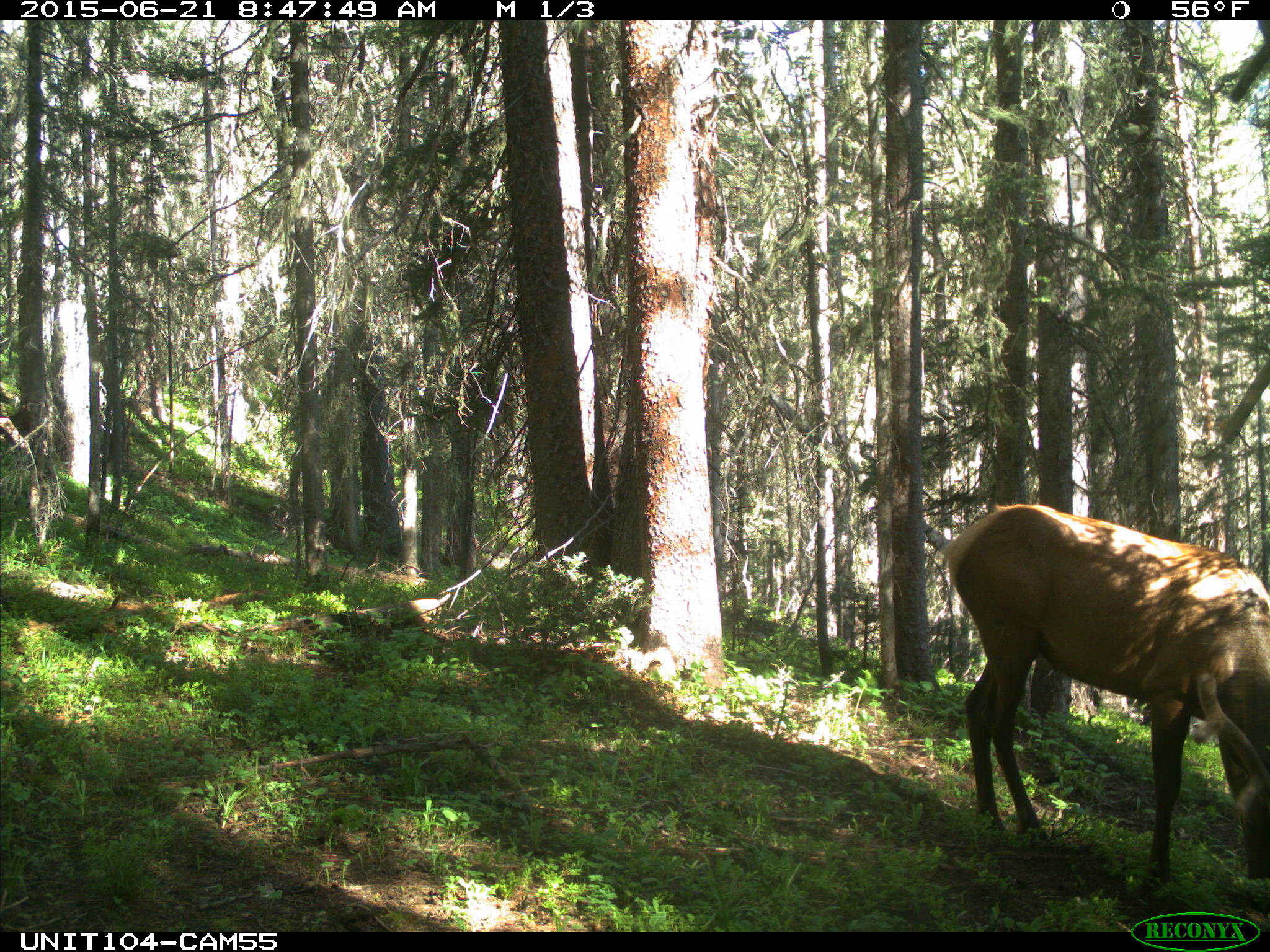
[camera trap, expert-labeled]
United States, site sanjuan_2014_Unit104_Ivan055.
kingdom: Animalia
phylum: Chordata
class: Mammalia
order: Artiodactyla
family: Cervidae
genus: Cervus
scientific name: Cervus elaphus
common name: red deer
Cervus elaphus (red deer).